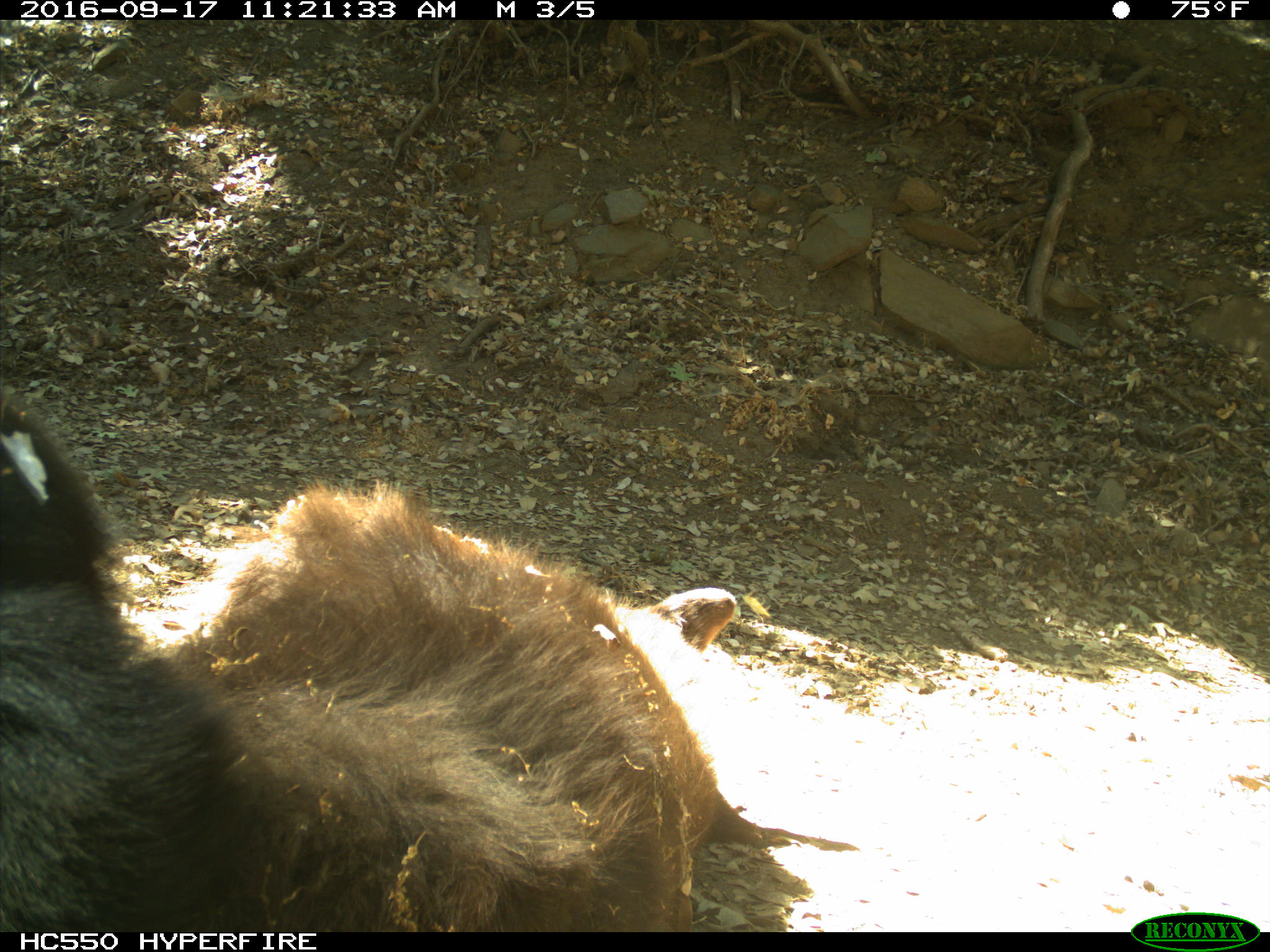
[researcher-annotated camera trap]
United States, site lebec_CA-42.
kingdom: Animalia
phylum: Chordata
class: Mammalia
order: Carnivora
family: Ursidae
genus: Ursus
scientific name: Ursus americanus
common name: american black bear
Ursus americanus (american black bear).